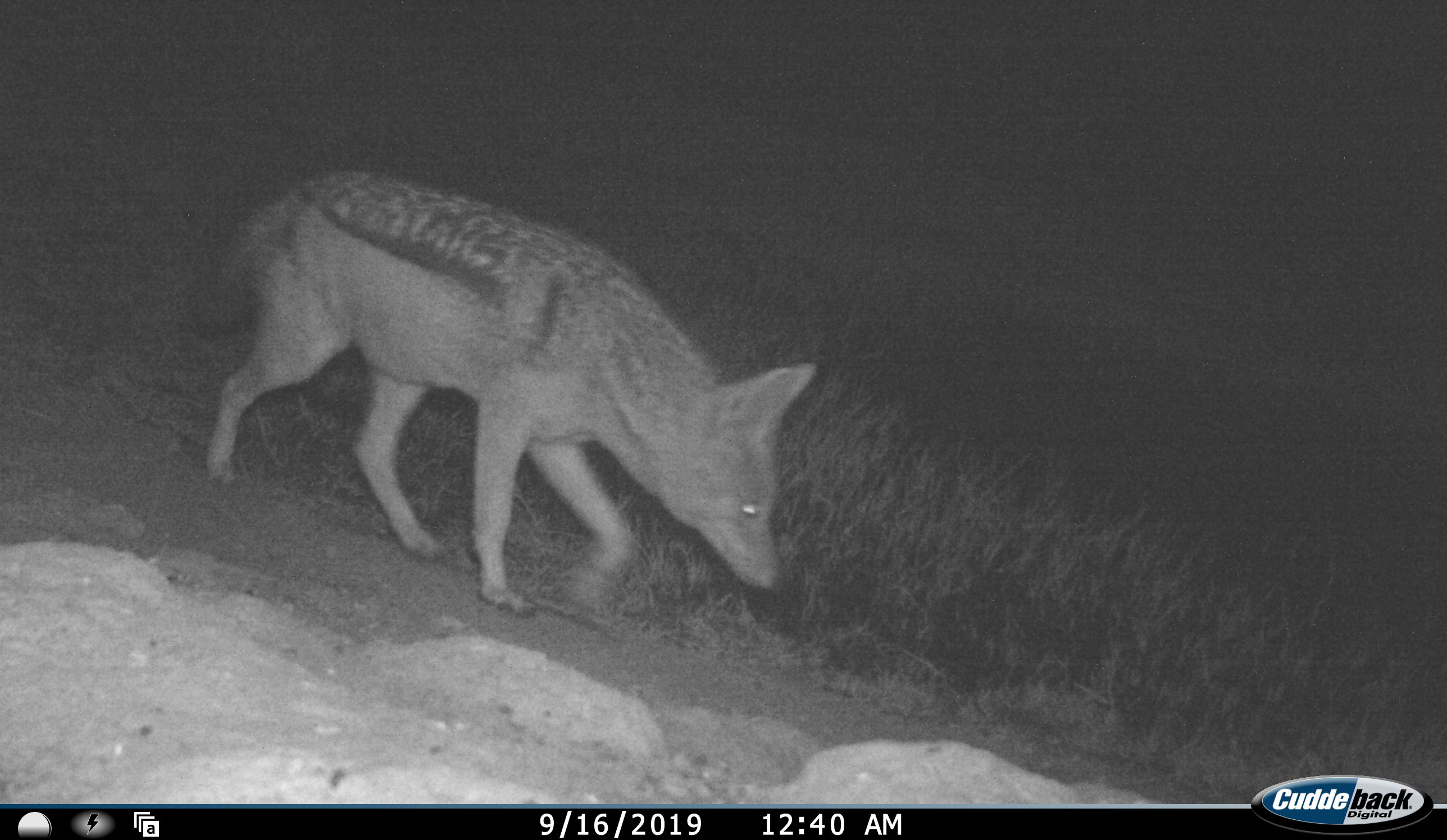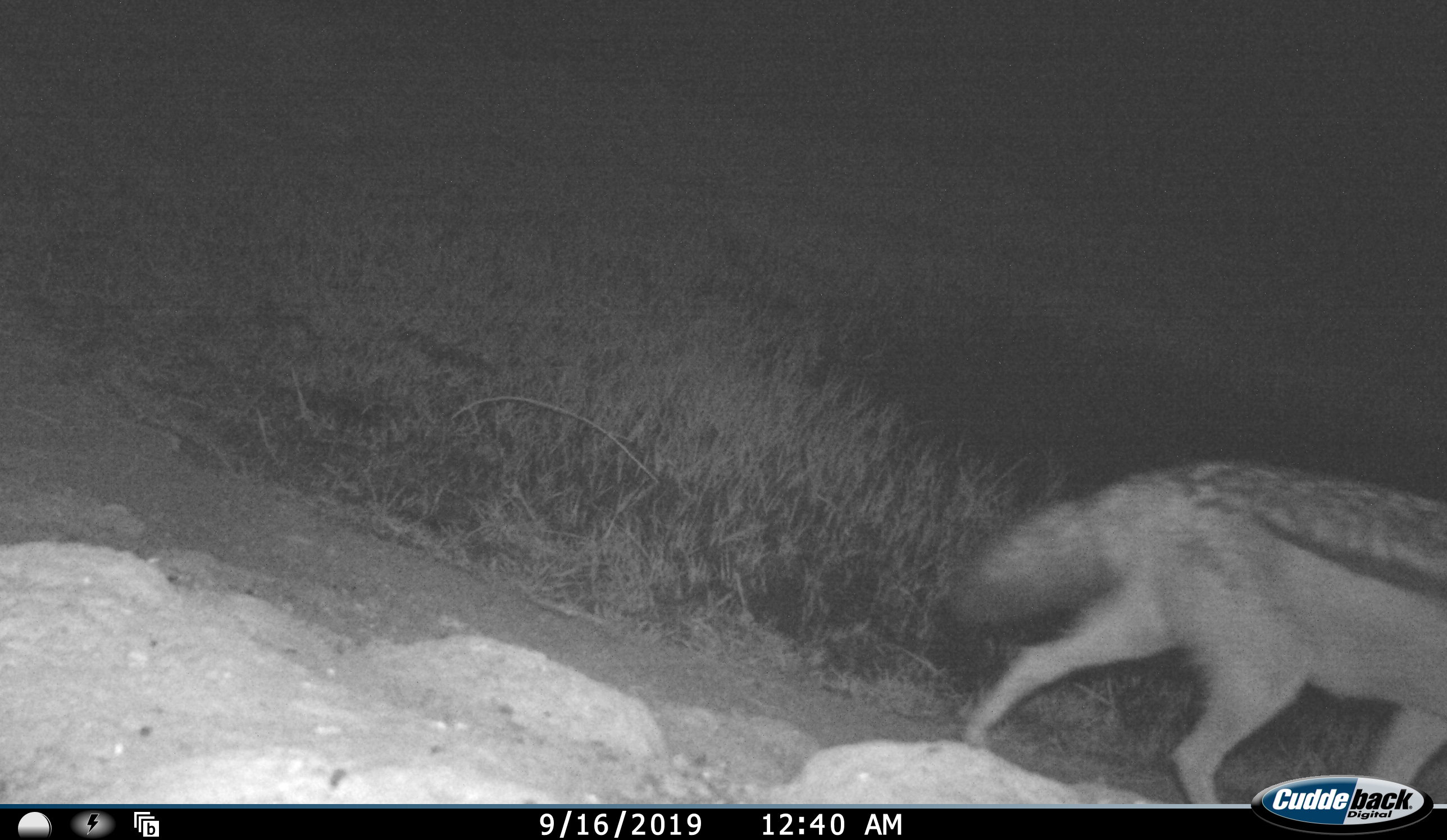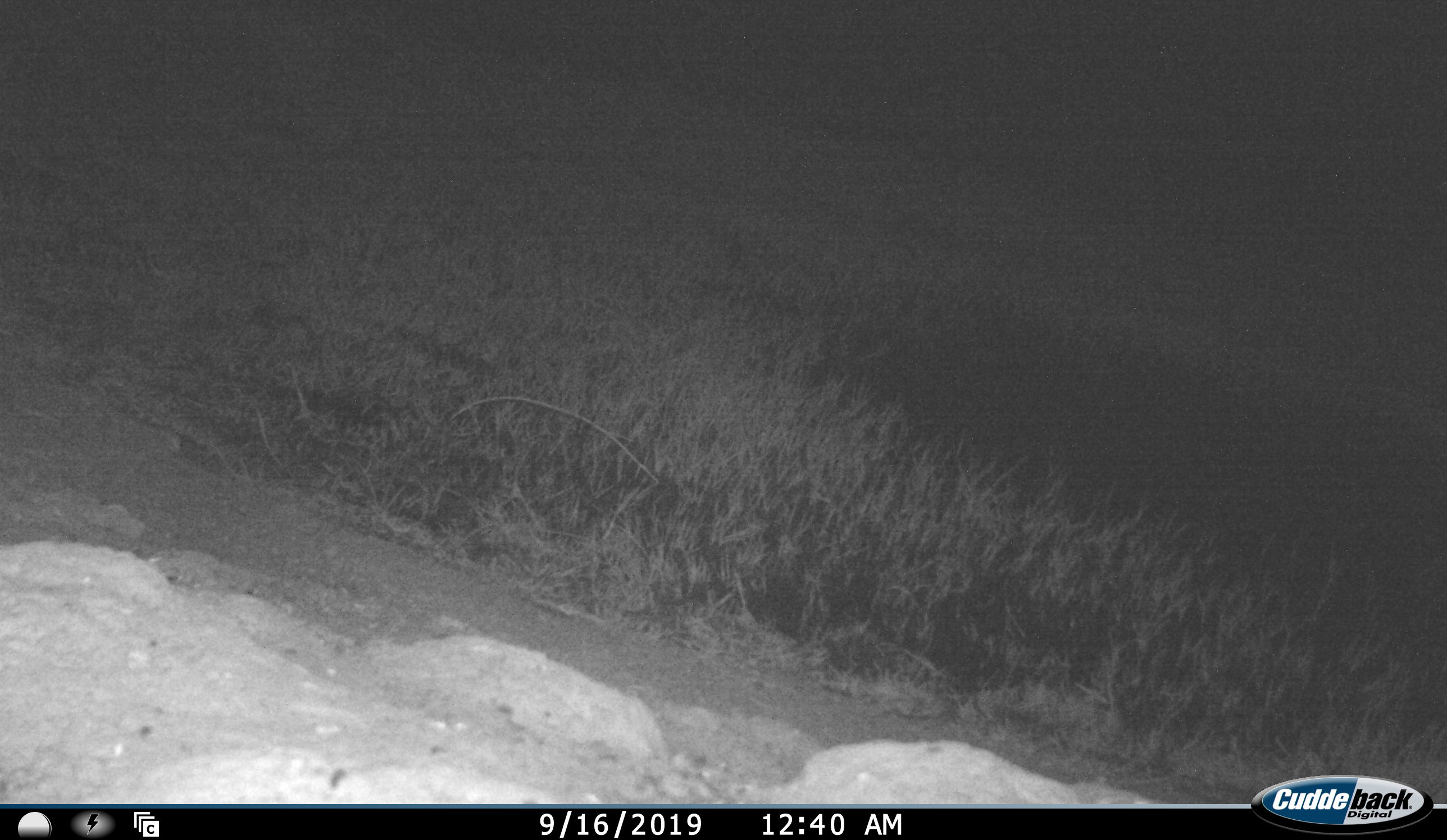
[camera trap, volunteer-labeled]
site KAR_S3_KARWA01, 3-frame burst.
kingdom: Animalia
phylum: Chordata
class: Mammalia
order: Carnivora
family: Canidae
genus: Lupulella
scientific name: Lupulella mesomelas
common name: black-backed jackal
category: jackalblackbacked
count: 1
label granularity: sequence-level